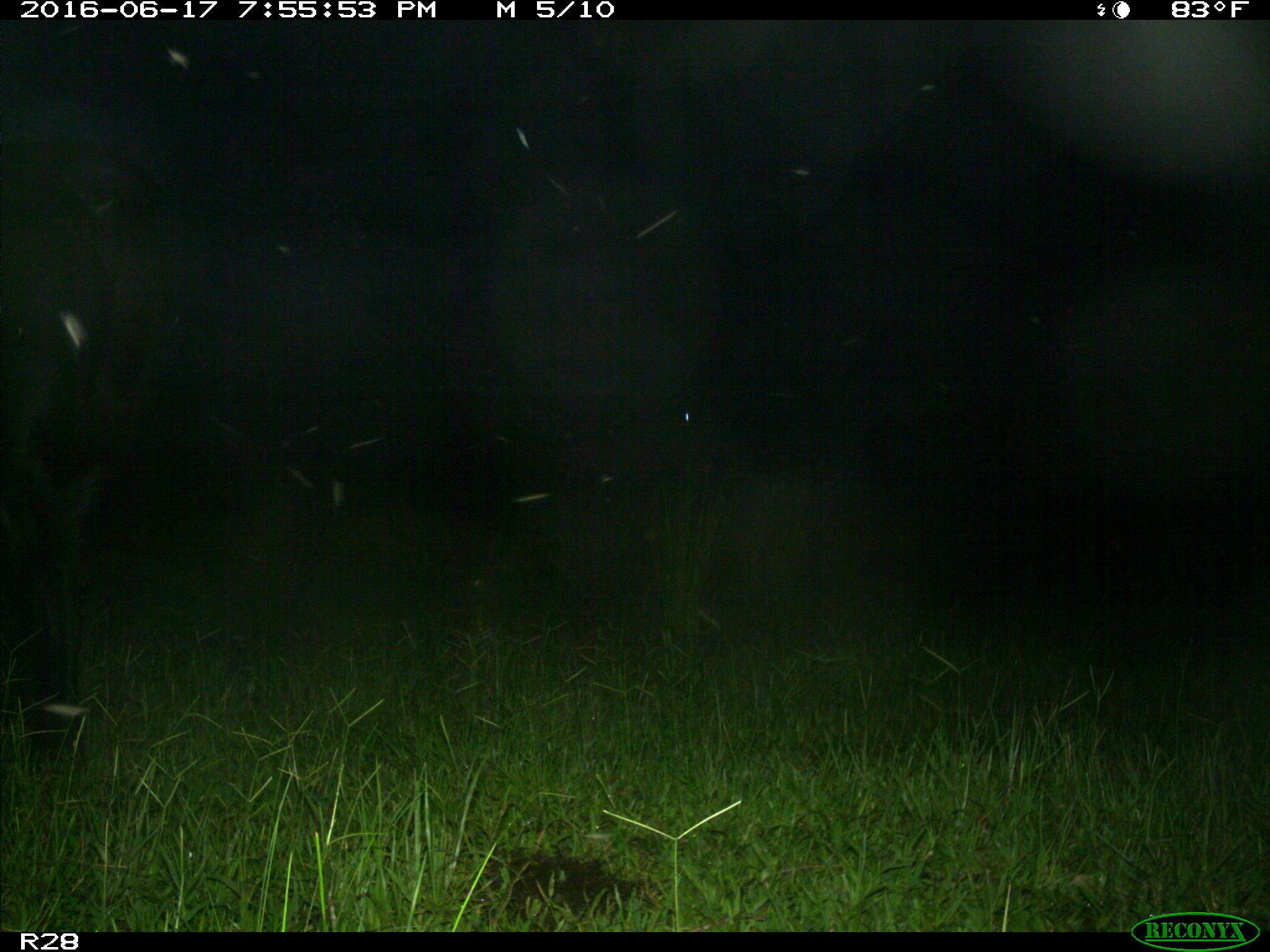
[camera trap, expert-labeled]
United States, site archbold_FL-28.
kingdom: Animalia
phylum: Chordata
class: Mammalia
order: Artiodactyla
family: Bovidae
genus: Bos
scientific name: Bos taurus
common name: domestic cow